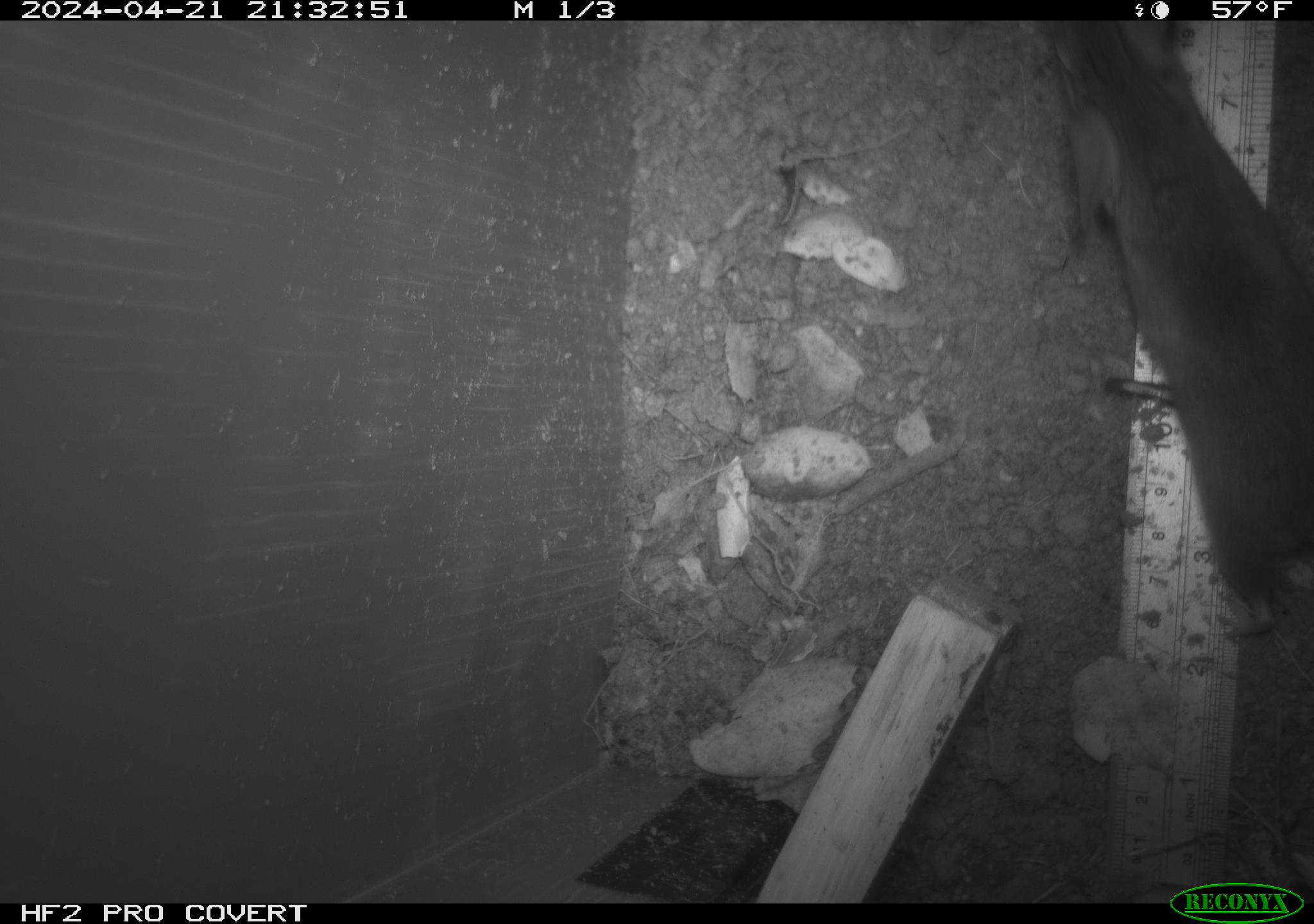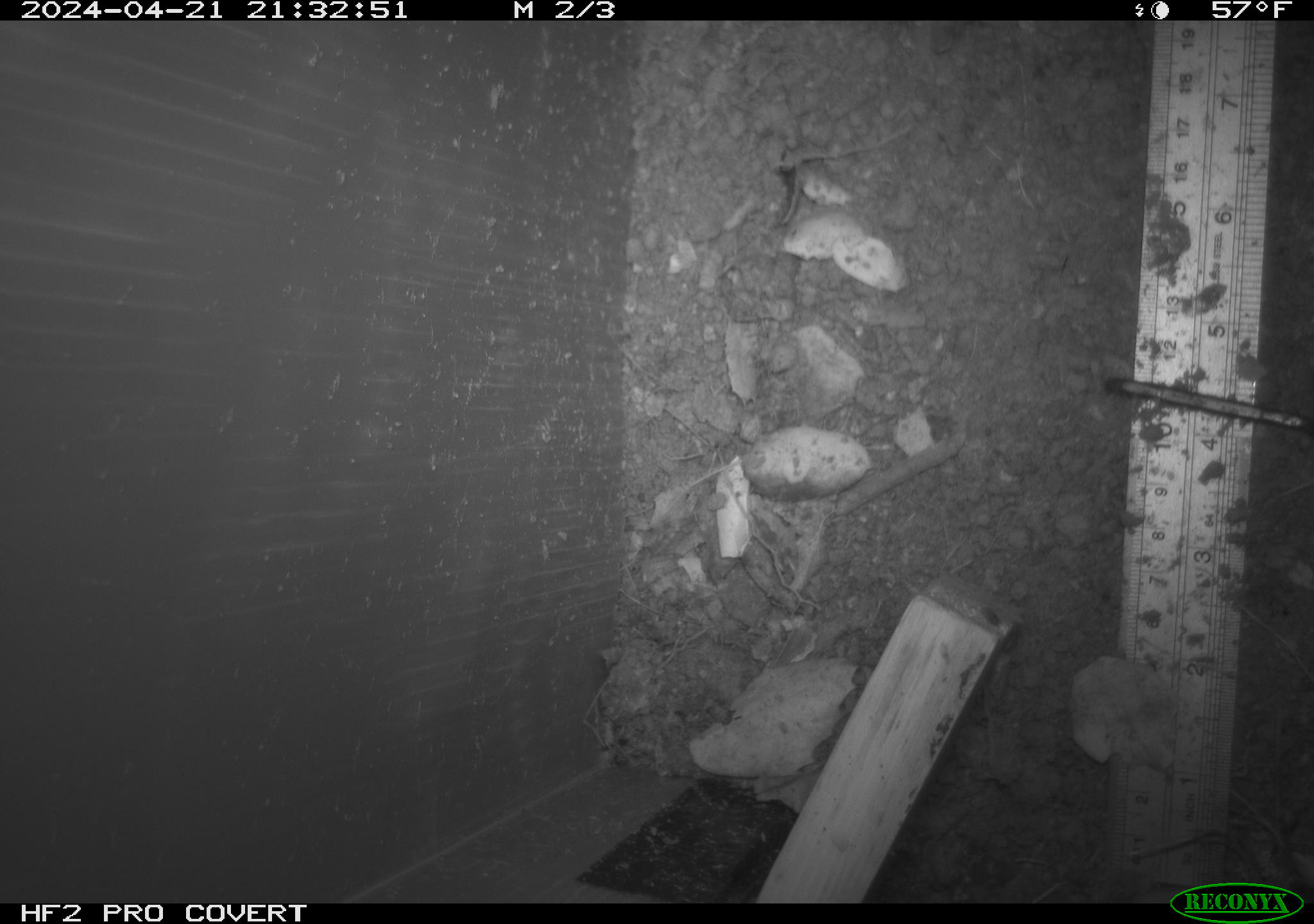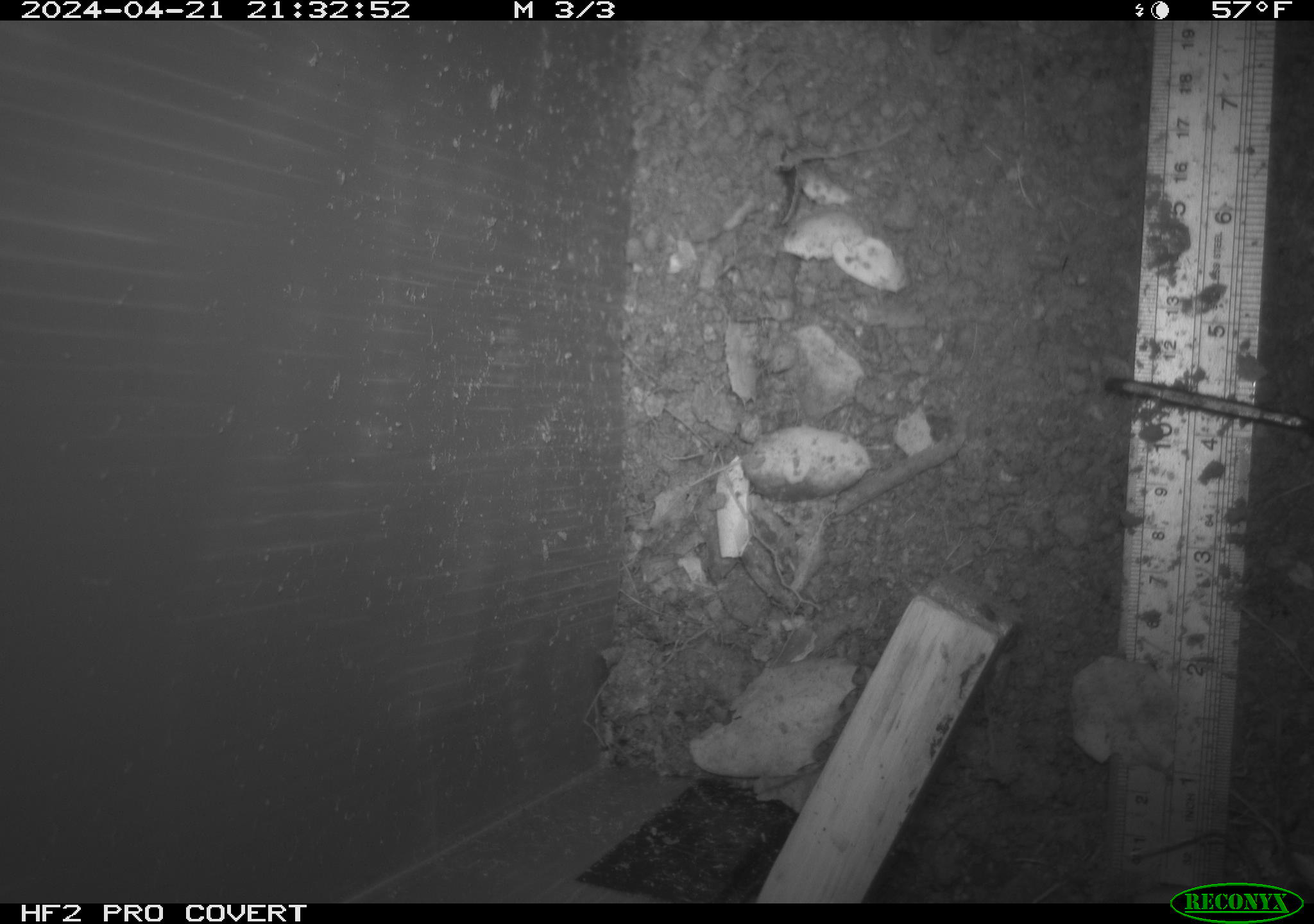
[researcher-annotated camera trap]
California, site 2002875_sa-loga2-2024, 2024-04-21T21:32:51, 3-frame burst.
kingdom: Animalia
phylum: Chordata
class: Mammalia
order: Rodentia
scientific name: Rodentia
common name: rodent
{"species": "rodent (Rodentia)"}